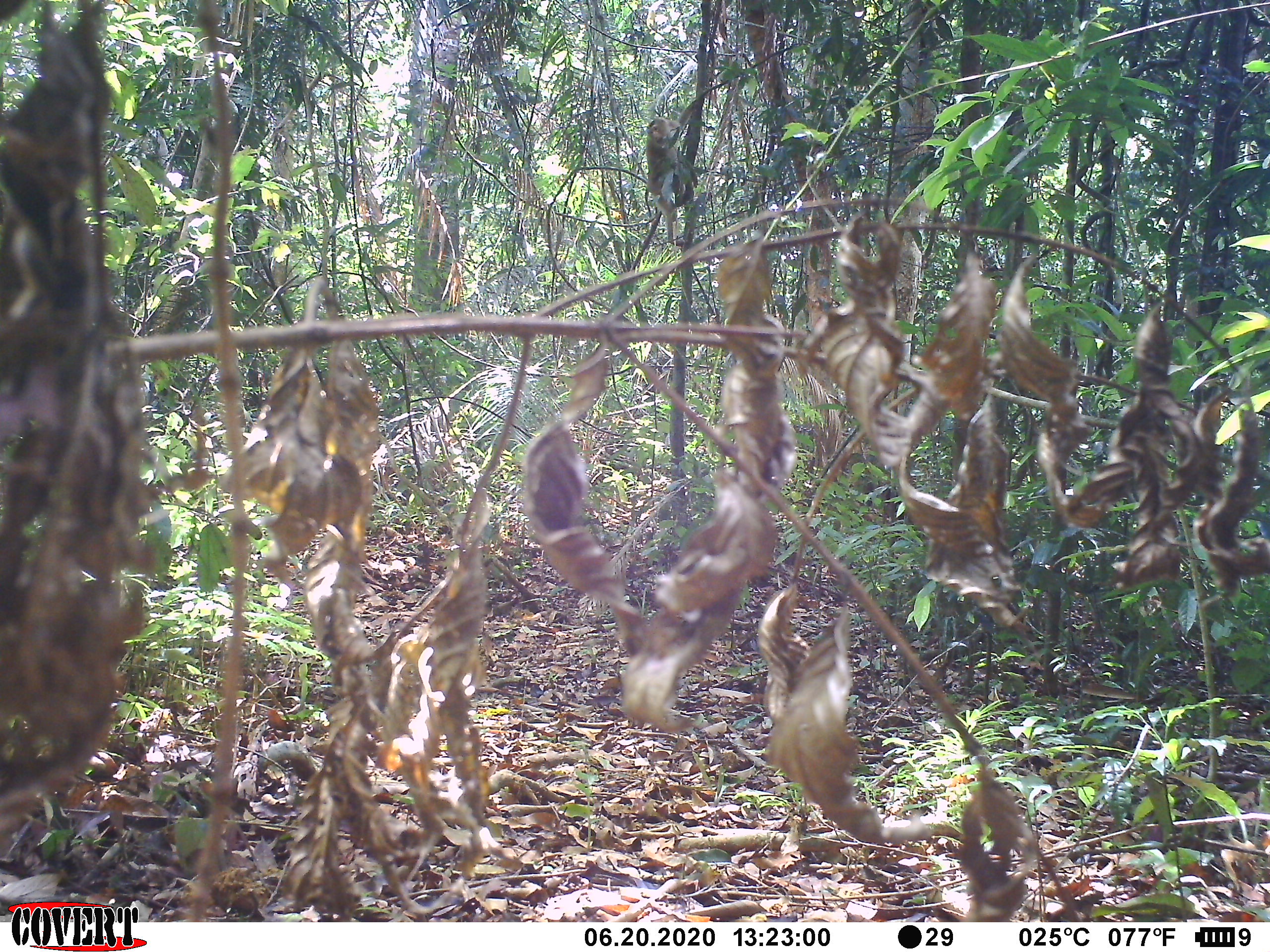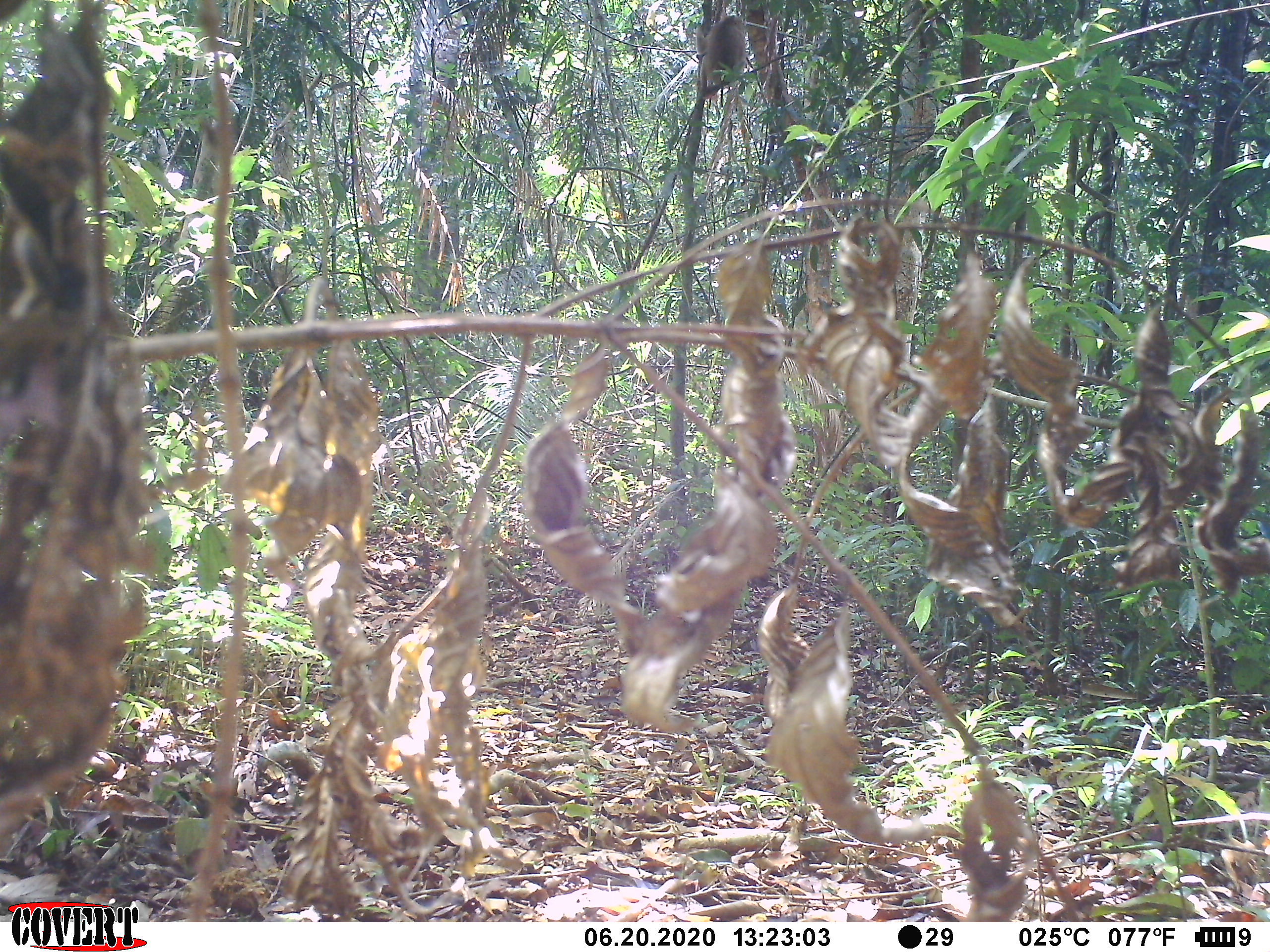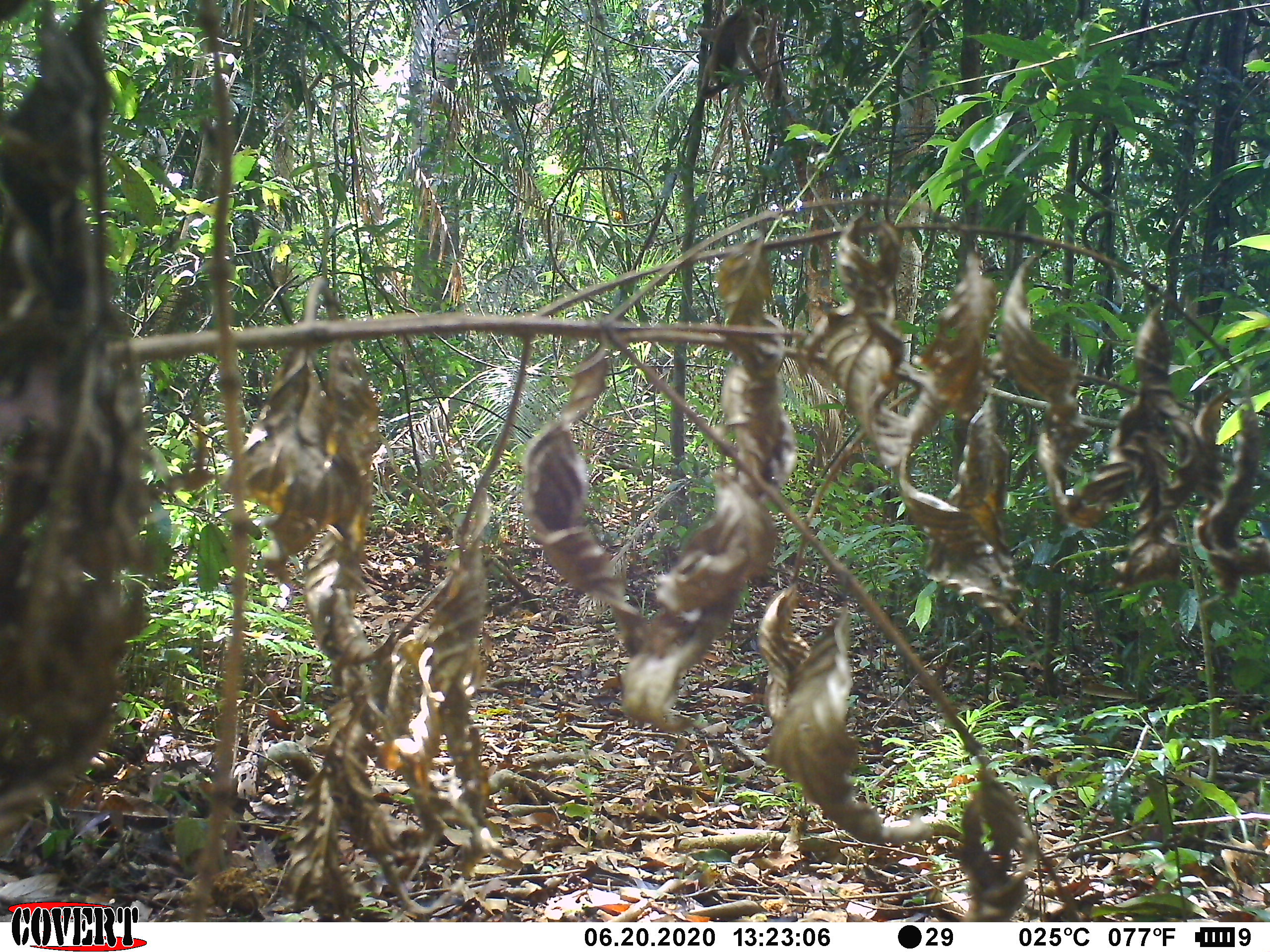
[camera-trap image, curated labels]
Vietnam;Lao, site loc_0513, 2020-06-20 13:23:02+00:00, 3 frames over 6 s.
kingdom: Animalia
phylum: Chordata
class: Mammalia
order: Primates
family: Cercopithecidae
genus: Macaca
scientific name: Macaca nemestrina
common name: pig-tailed macaque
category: pig tailed macaque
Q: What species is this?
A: Pig tailed macaque (pig-tailed macaque) (Macaca nemestrina).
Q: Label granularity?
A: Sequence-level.